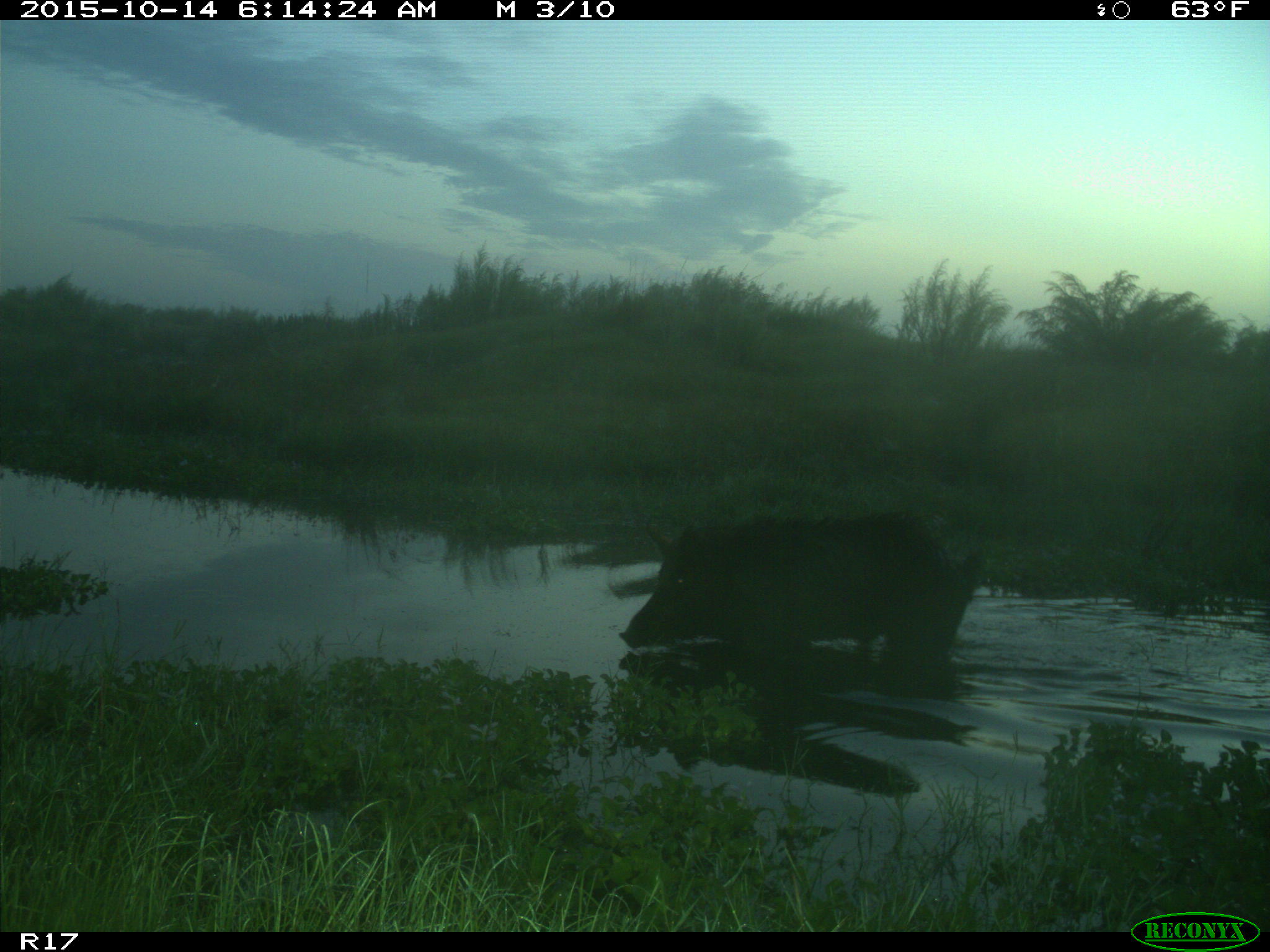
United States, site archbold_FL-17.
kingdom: Animalia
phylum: Chordata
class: Mammalia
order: Artiodactyla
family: Suidae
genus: Sus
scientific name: Sus scrofa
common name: wild boar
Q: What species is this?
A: Sus scrofa (wild boar).